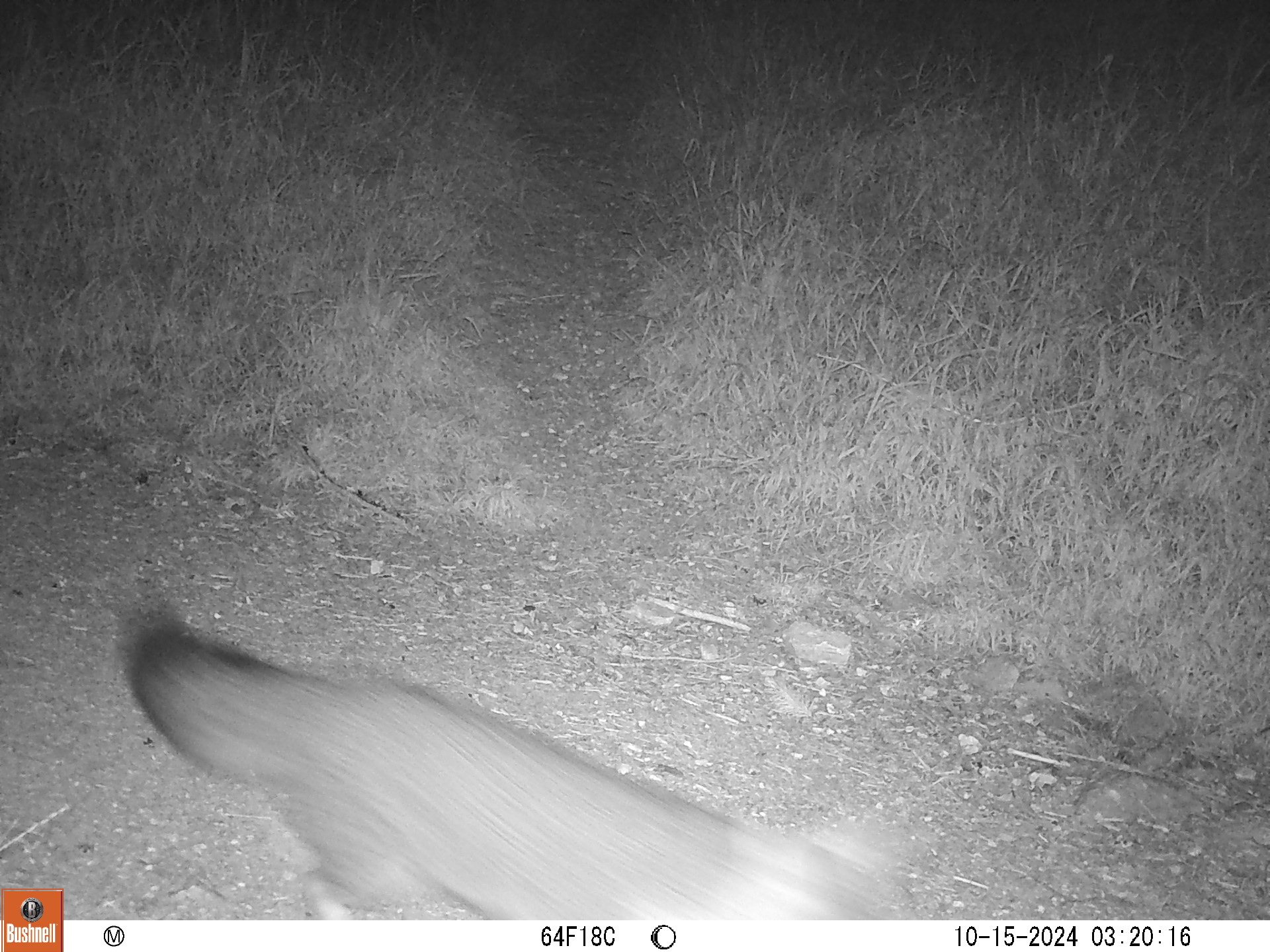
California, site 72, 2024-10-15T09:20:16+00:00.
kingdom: Animalia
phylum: Chordata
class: Mammalia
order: Carnivora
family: Canidae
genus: Urocyon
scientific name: Urocyon cinereoargenteus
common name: gray fox